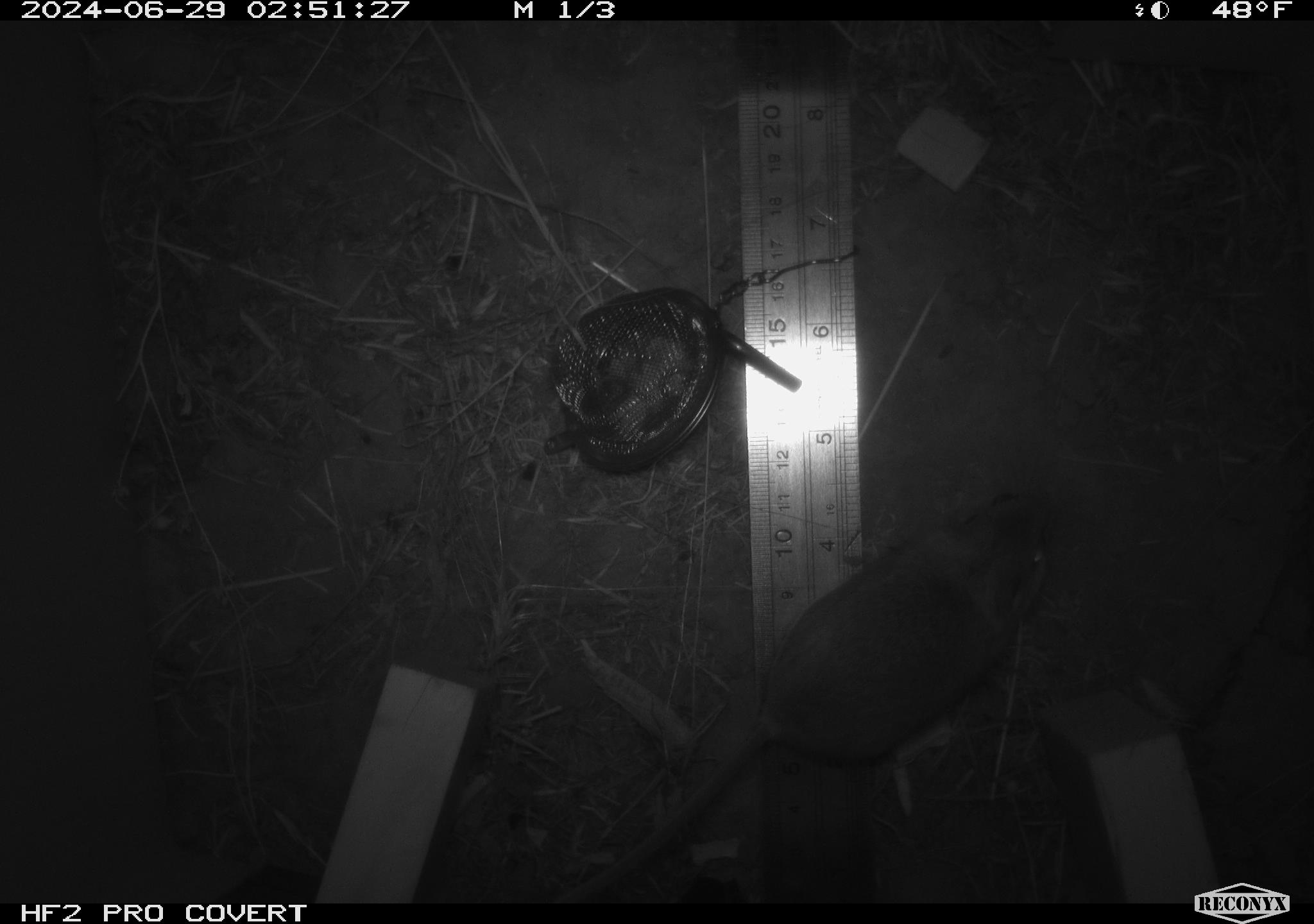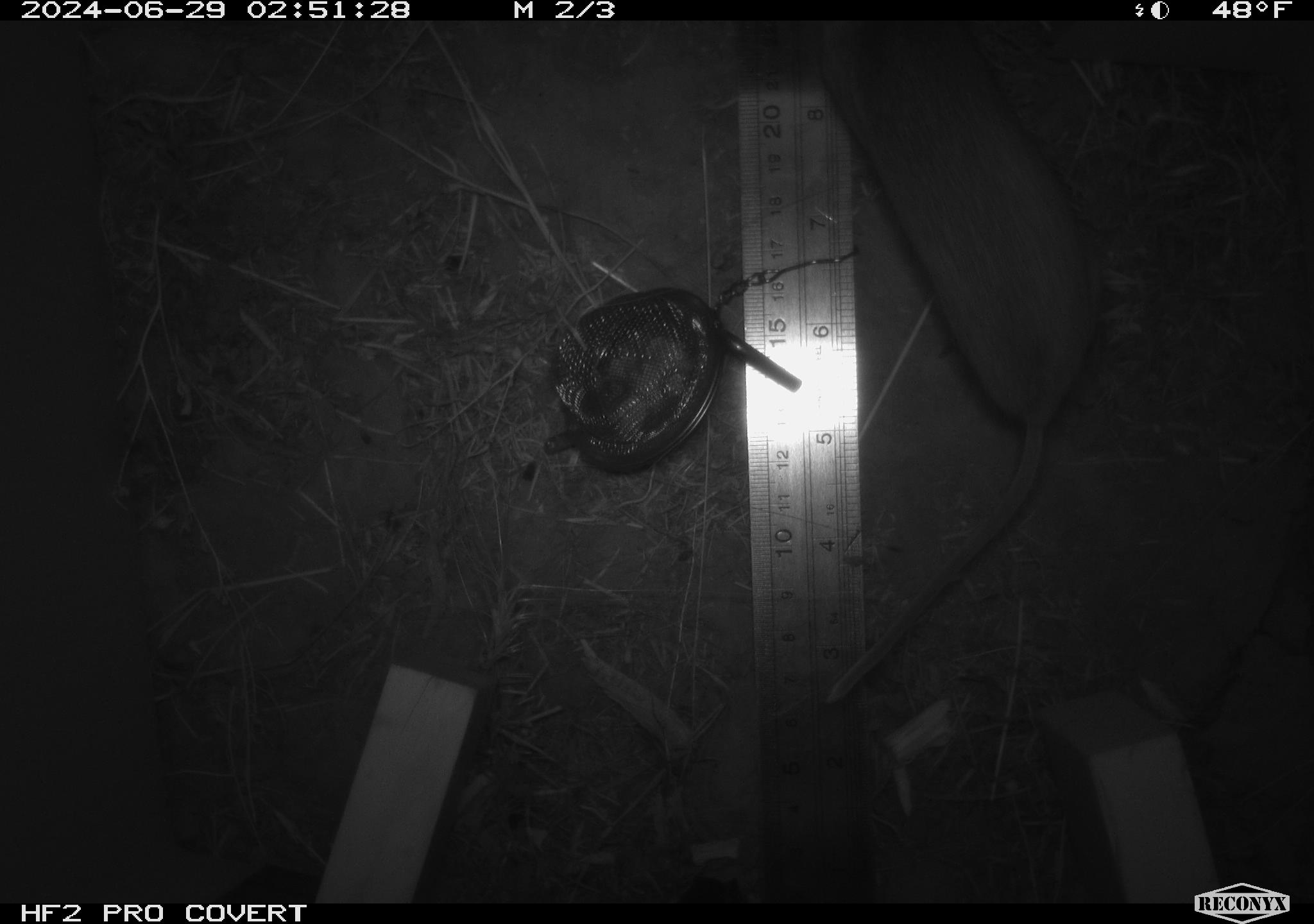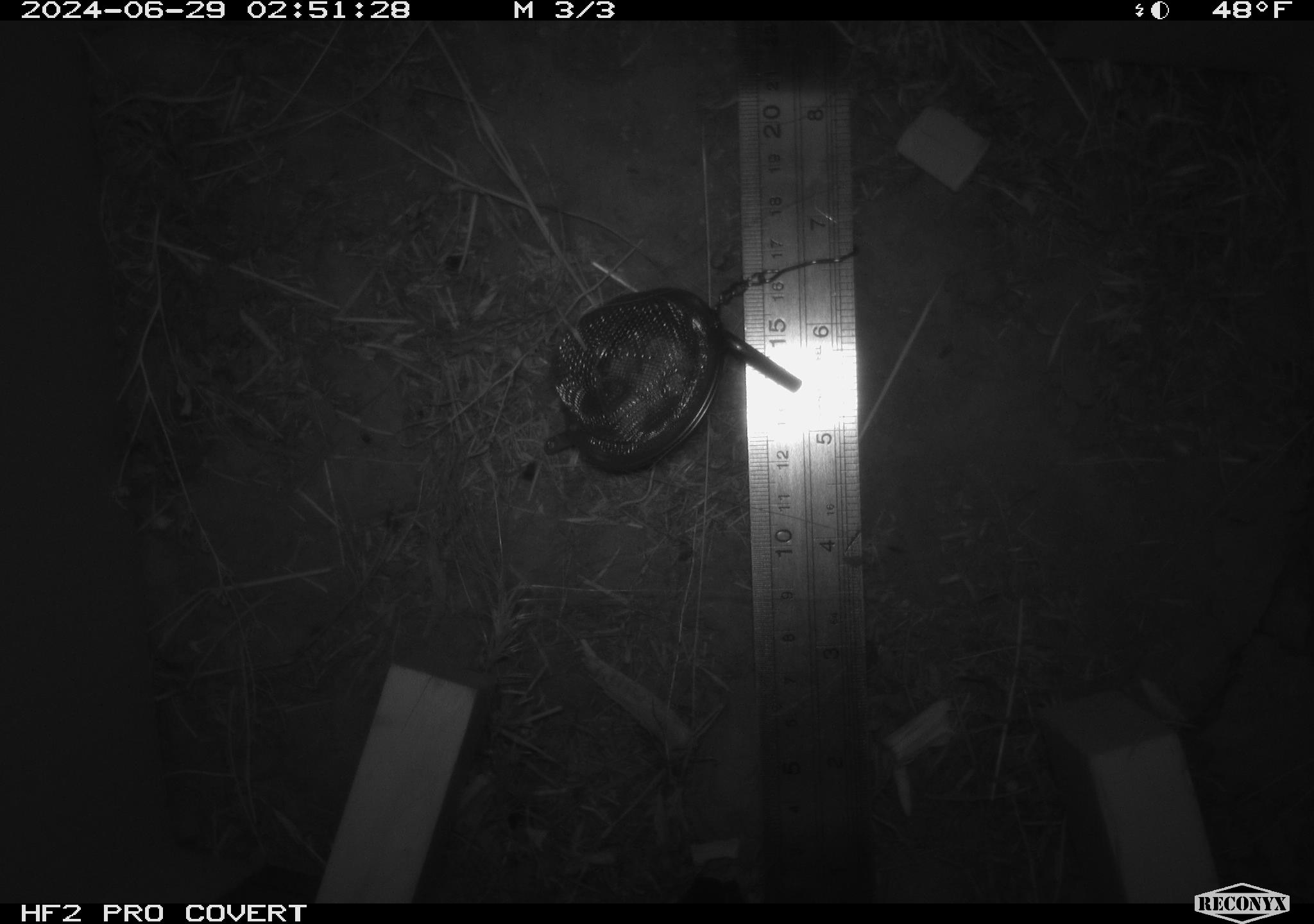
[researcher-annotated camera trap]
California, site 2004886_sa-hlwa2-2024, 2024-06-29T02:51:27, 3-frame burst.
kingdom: Animalia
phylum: Chordata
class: Mammalia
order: Rodentia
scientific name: Rodentia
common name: mouse species